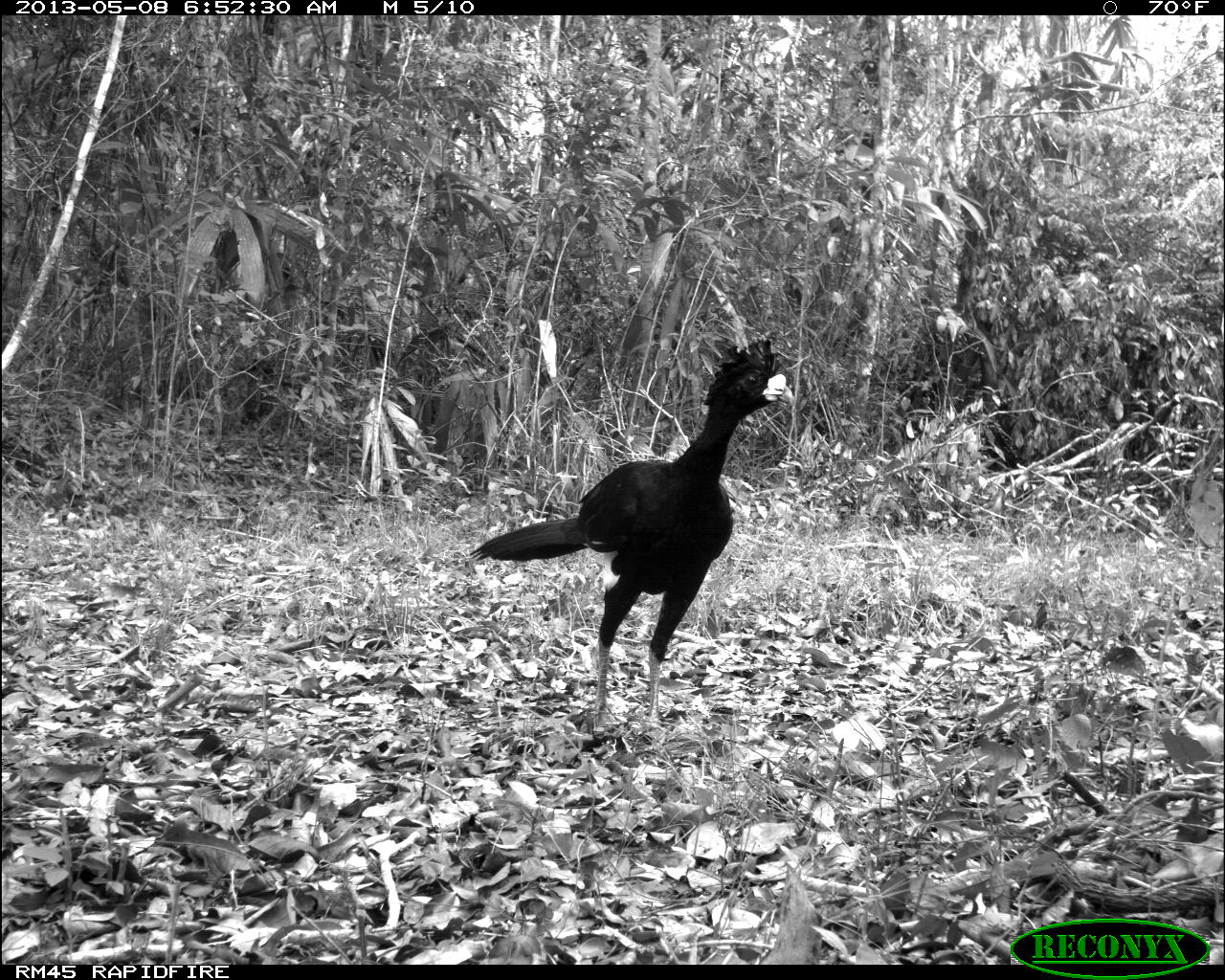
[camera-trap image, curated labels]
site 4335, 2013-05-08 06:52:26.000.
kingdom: Animalia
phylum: Chordata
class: Aves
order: Galliformes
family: Cracidae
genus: Crax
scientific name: Crax rubra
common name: great curassow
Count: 1.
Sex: male.